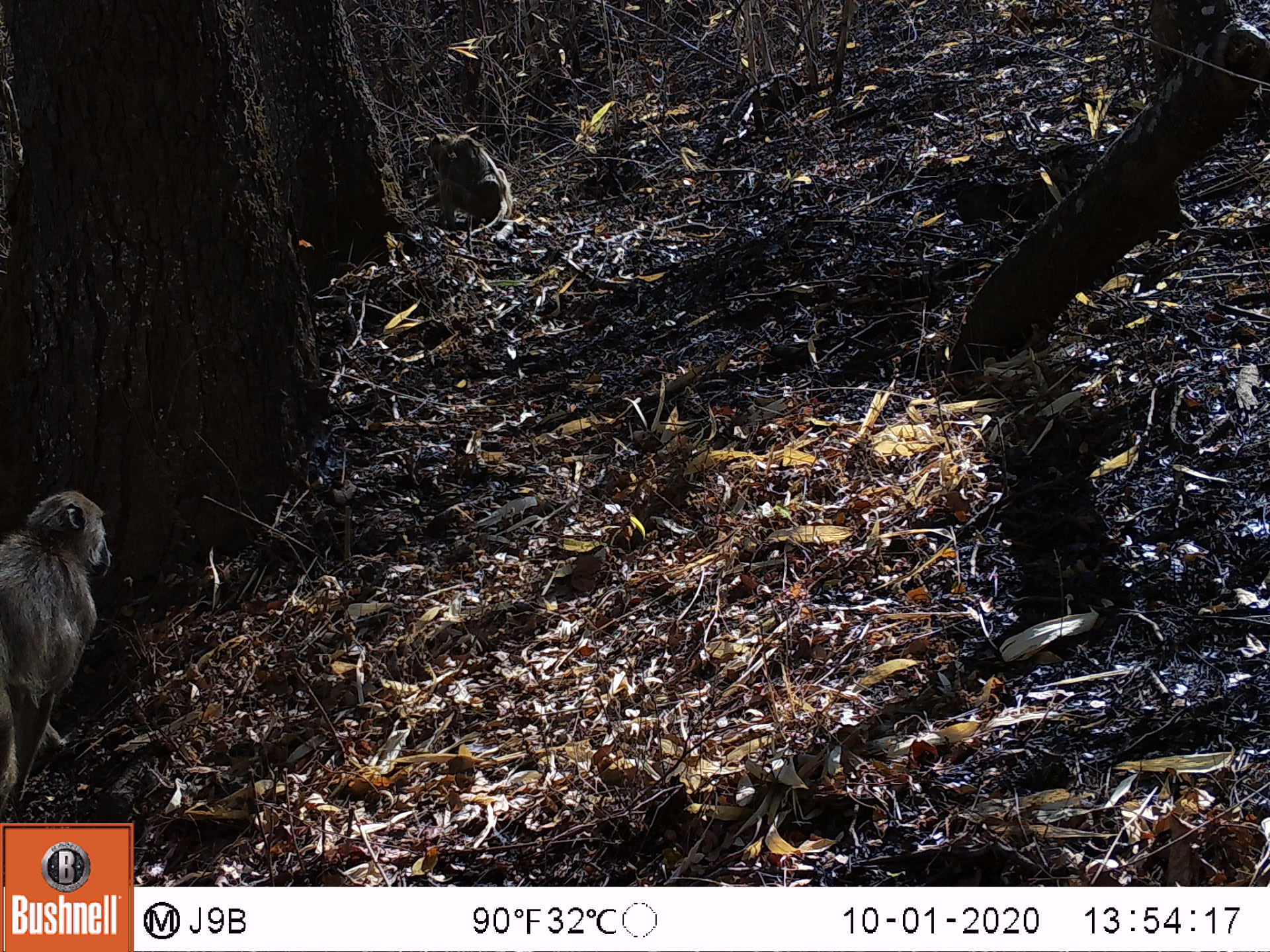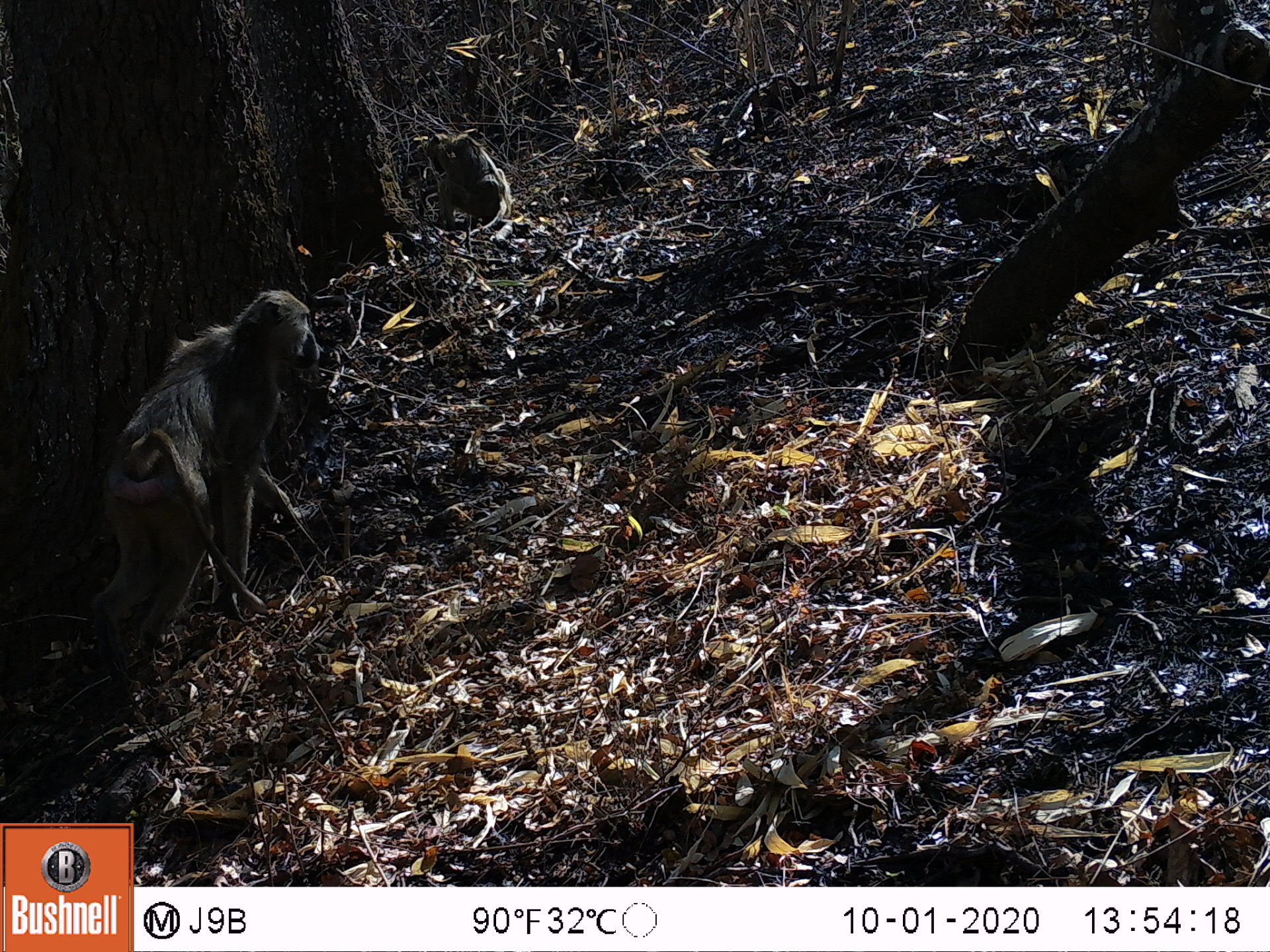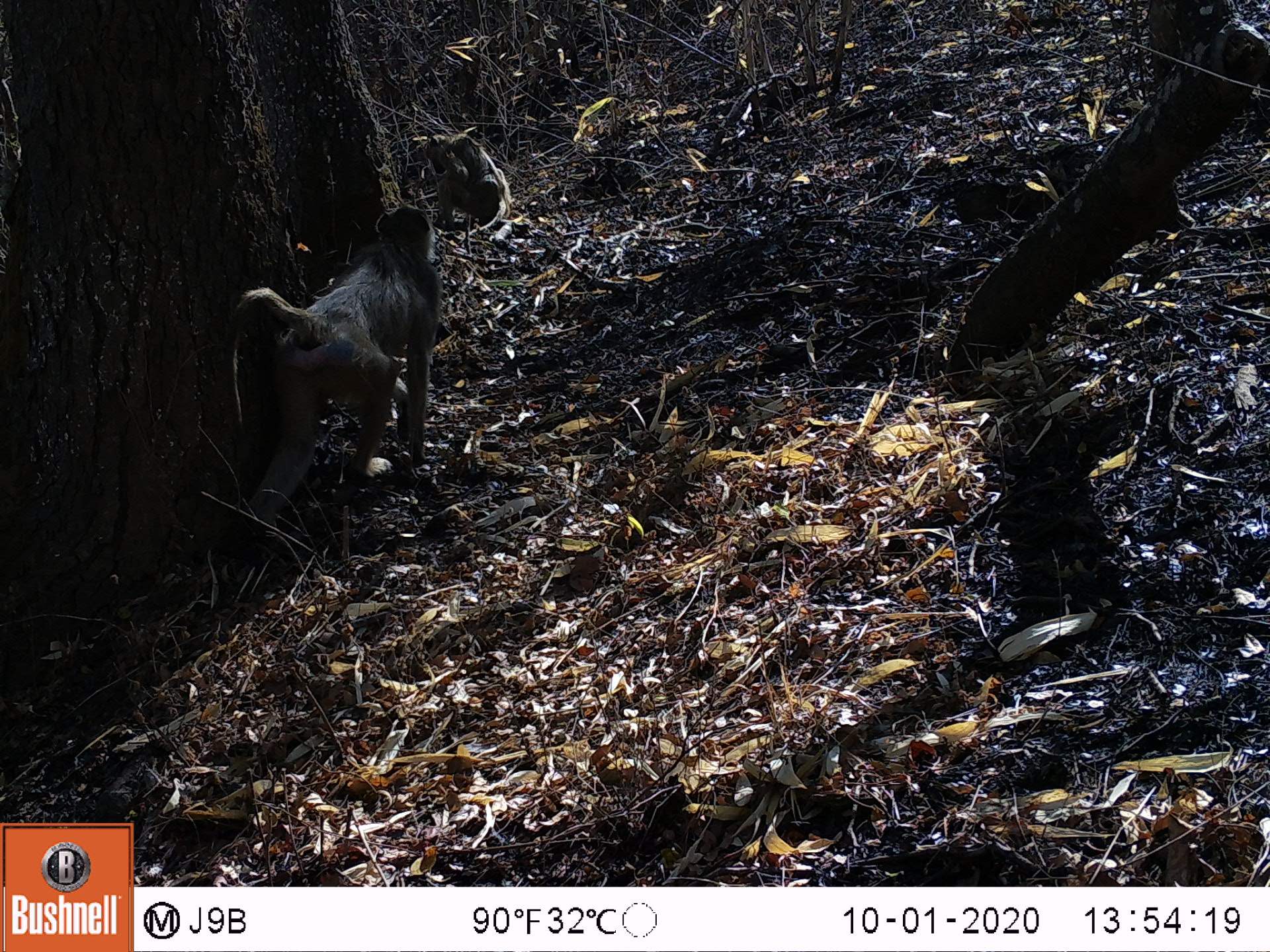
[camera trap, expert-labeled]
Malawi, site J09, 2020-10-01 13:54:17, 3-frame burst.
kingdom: Animalia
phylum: Chordata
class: Mammalia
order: Primates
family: Cercopithecidae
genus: Papio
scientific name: Papio cynocephalus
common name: yellow baboon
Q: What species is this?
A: Yellow baboon (Papio cynocephalus).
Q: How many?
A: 2.